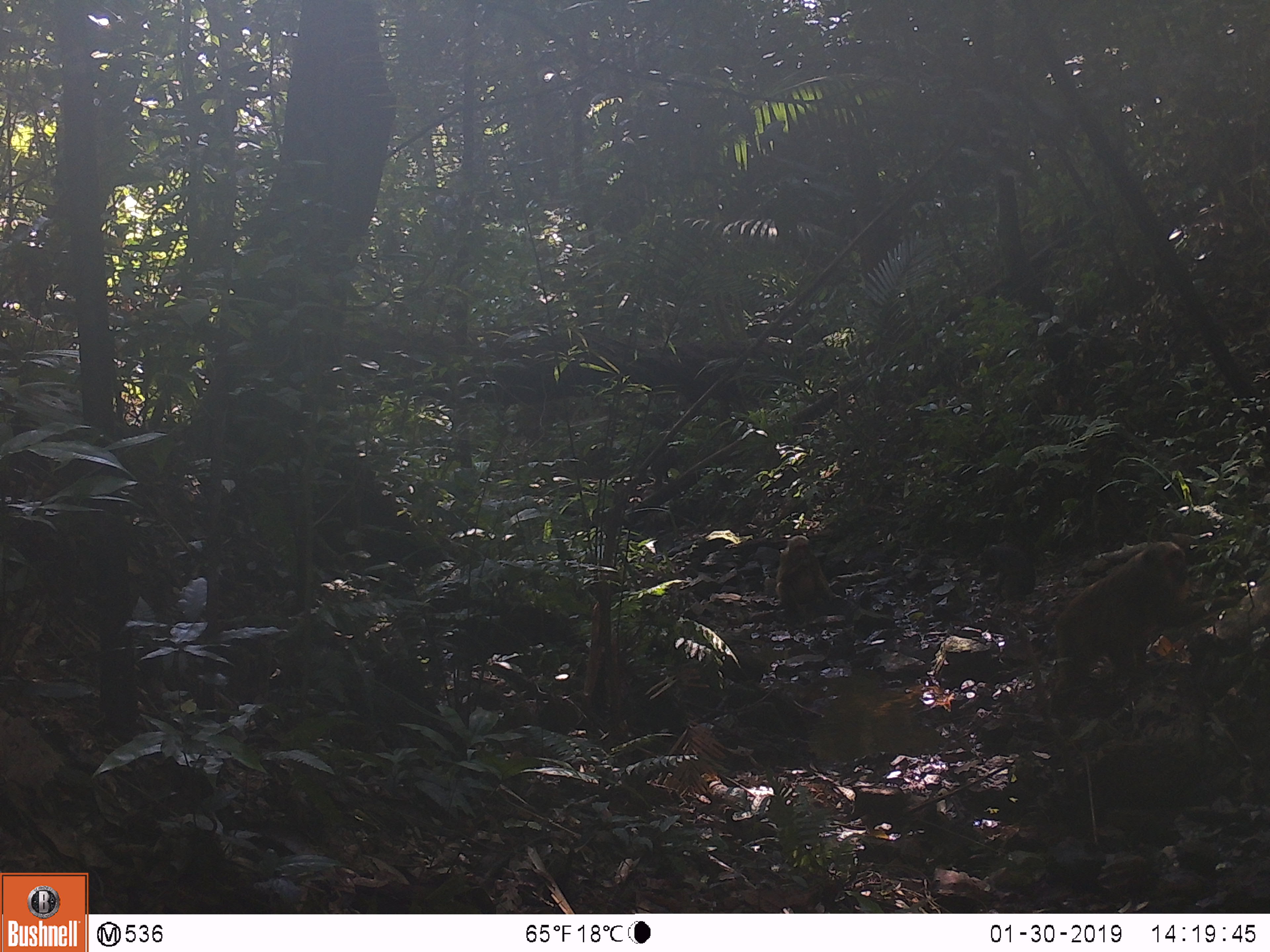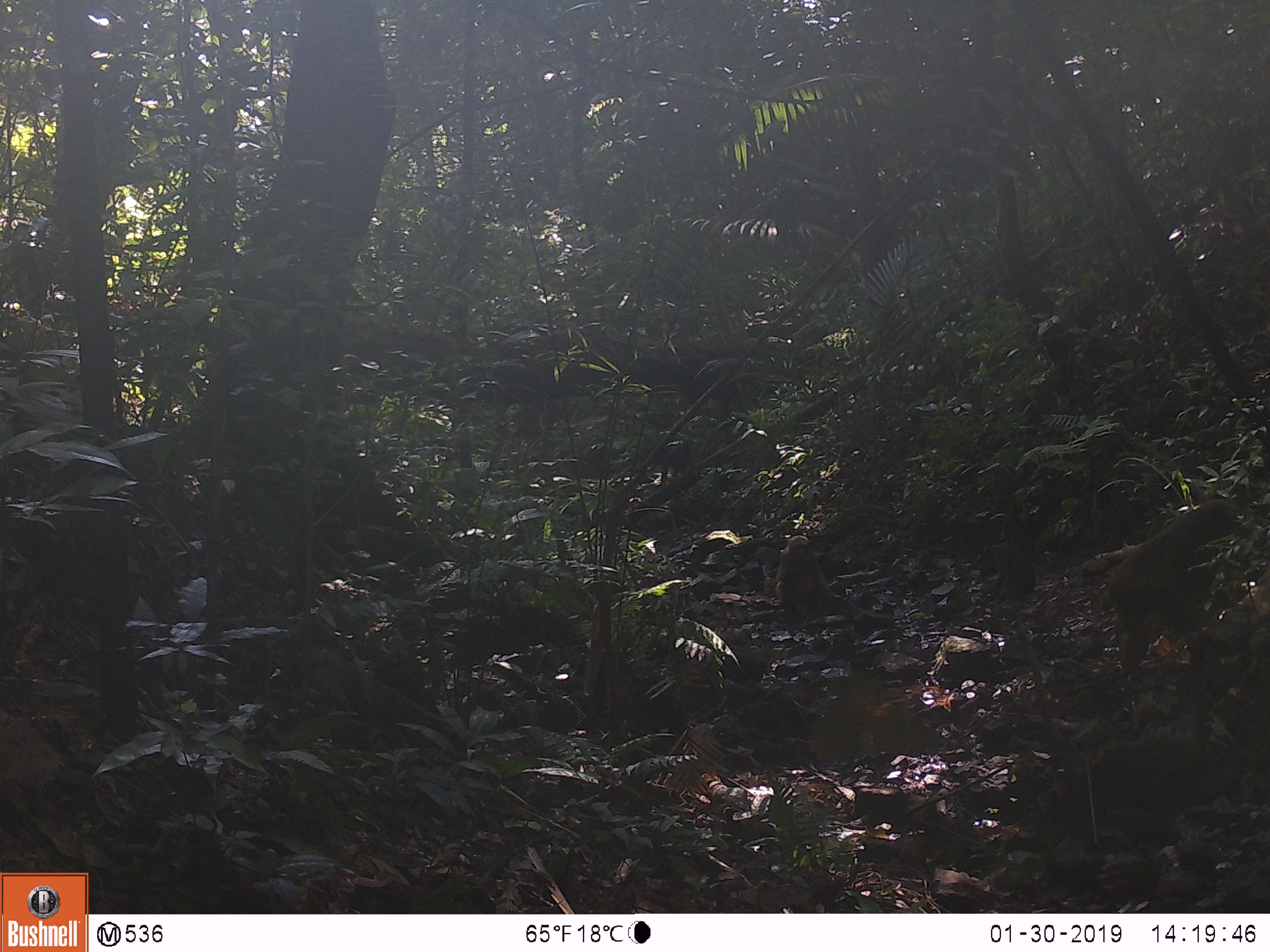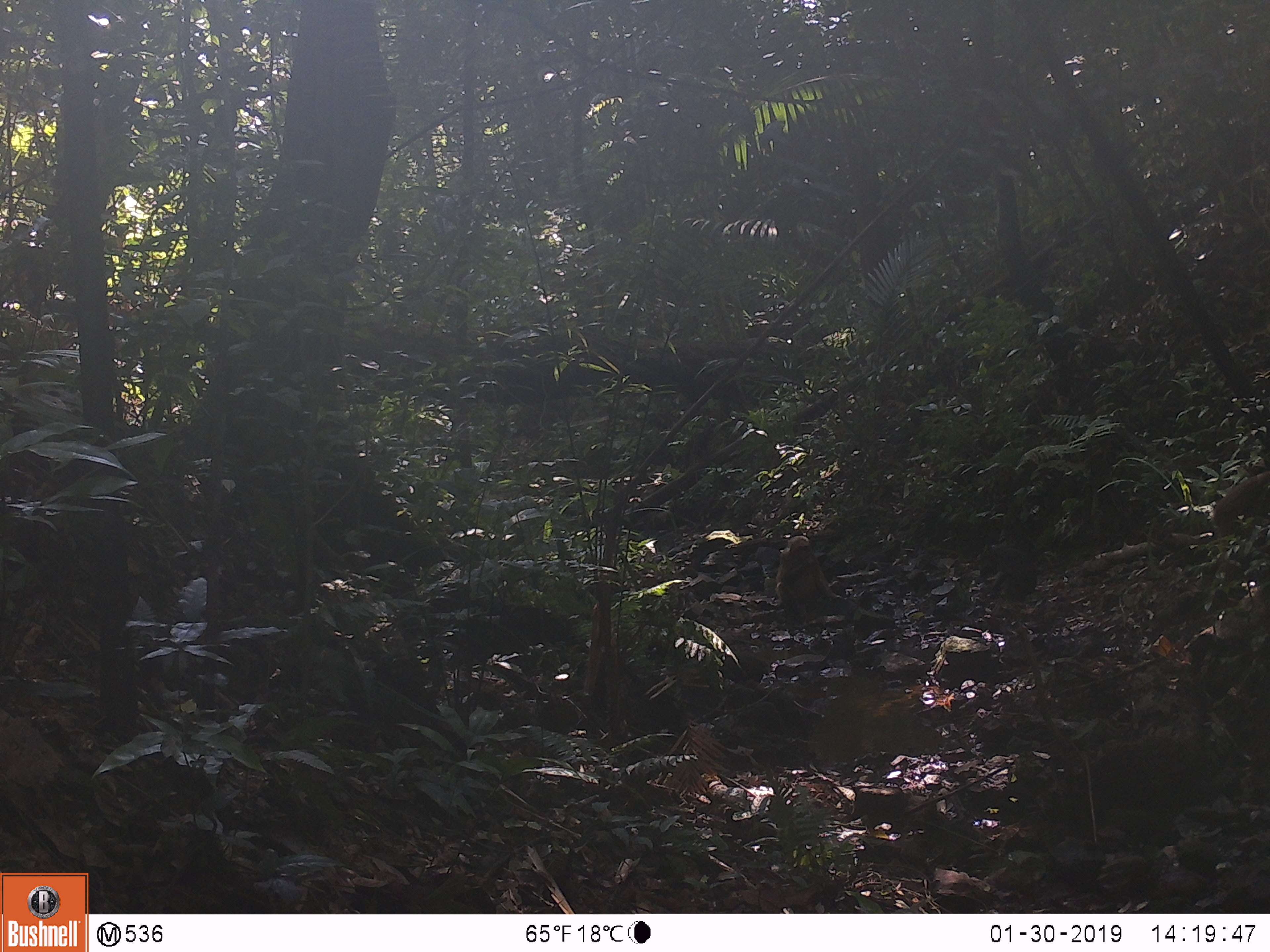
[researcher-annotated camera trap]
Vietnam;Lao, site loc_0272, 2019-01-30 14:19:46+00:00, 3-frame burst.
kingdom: Animalia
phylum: Chordata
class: Mammalia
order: Primates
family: Cercopithecidae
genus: Macaca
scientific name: Macaca arctoides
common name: stump-tailed macaque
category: stump tailed macaque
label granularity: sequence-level